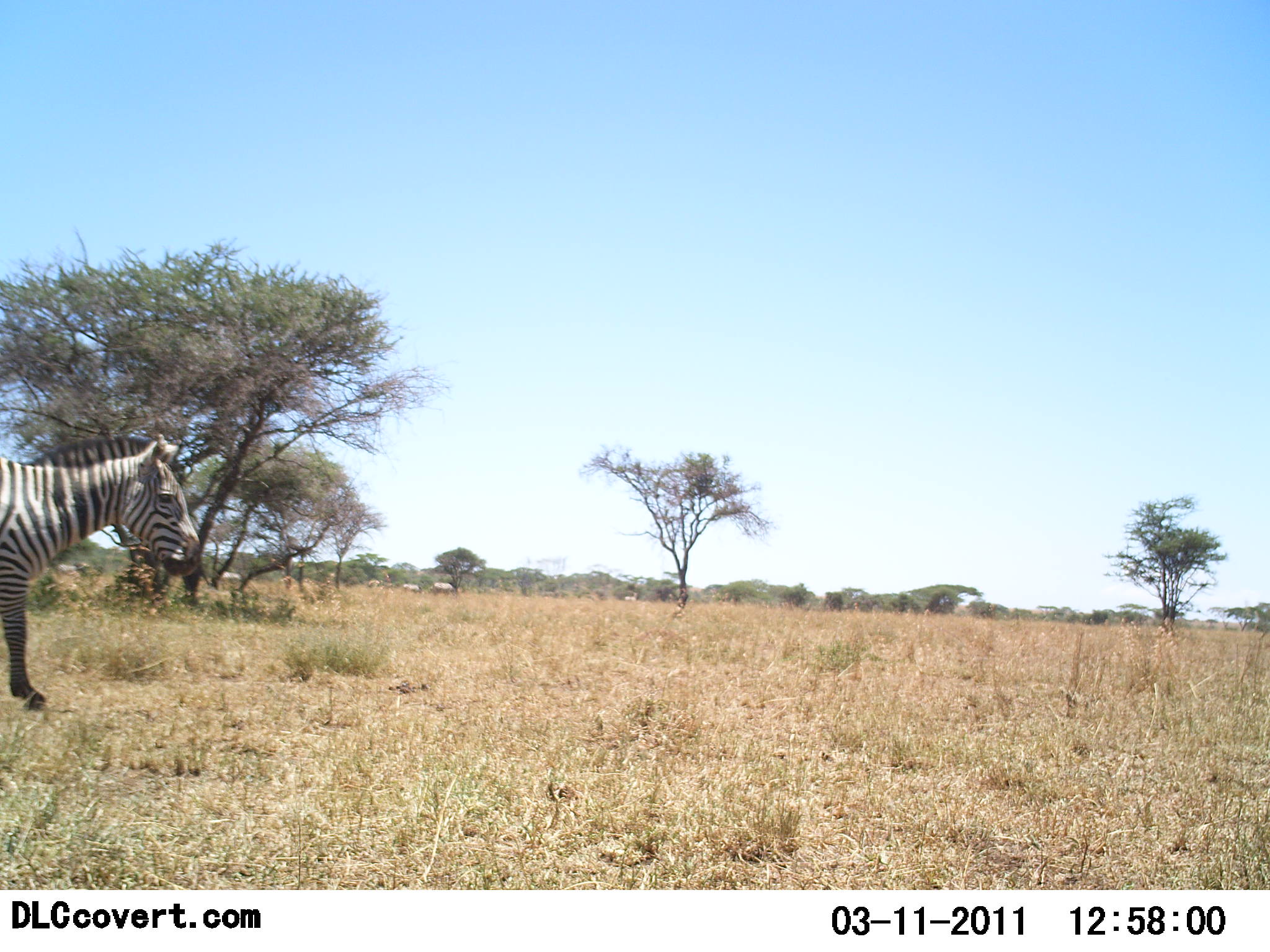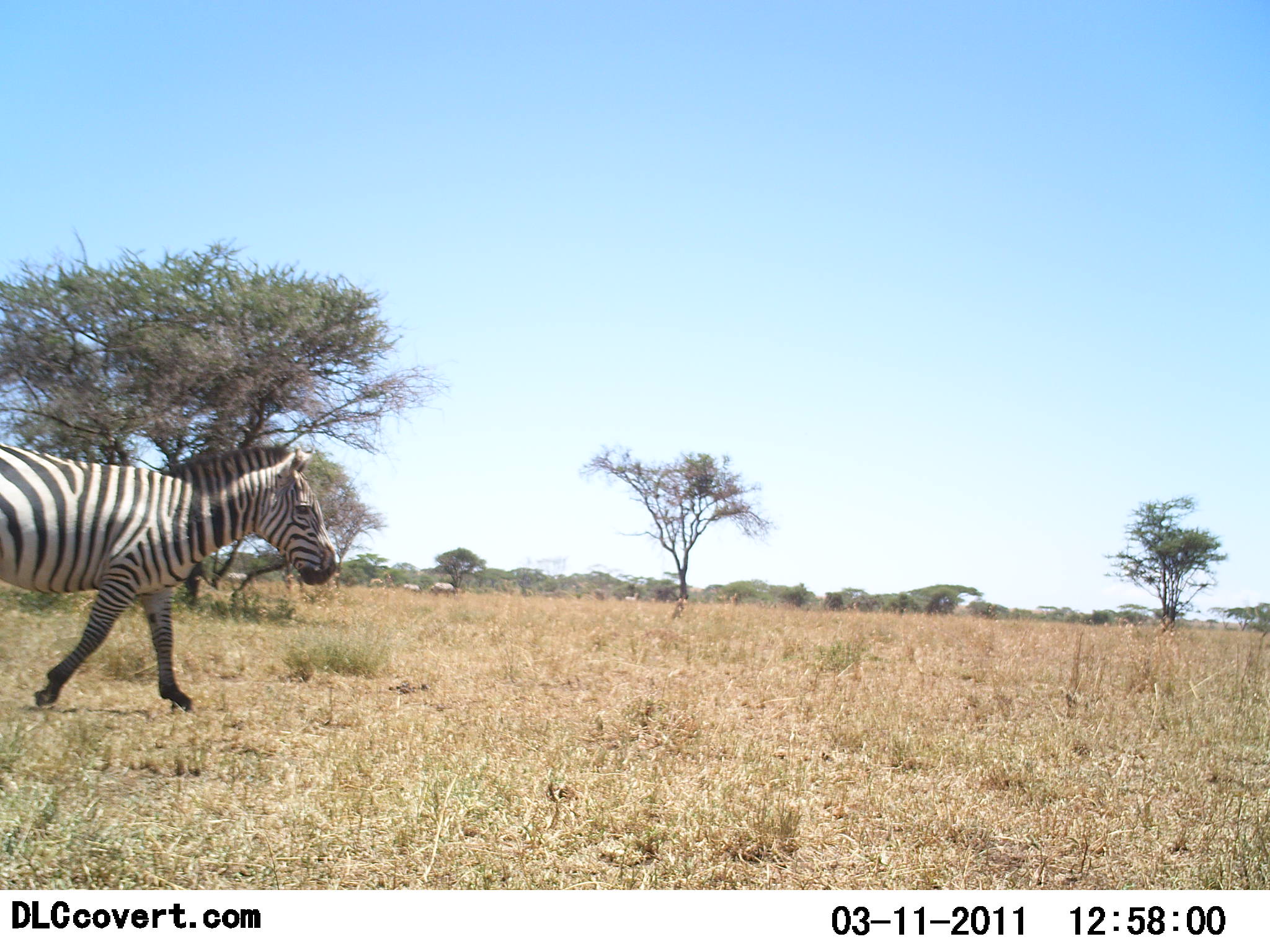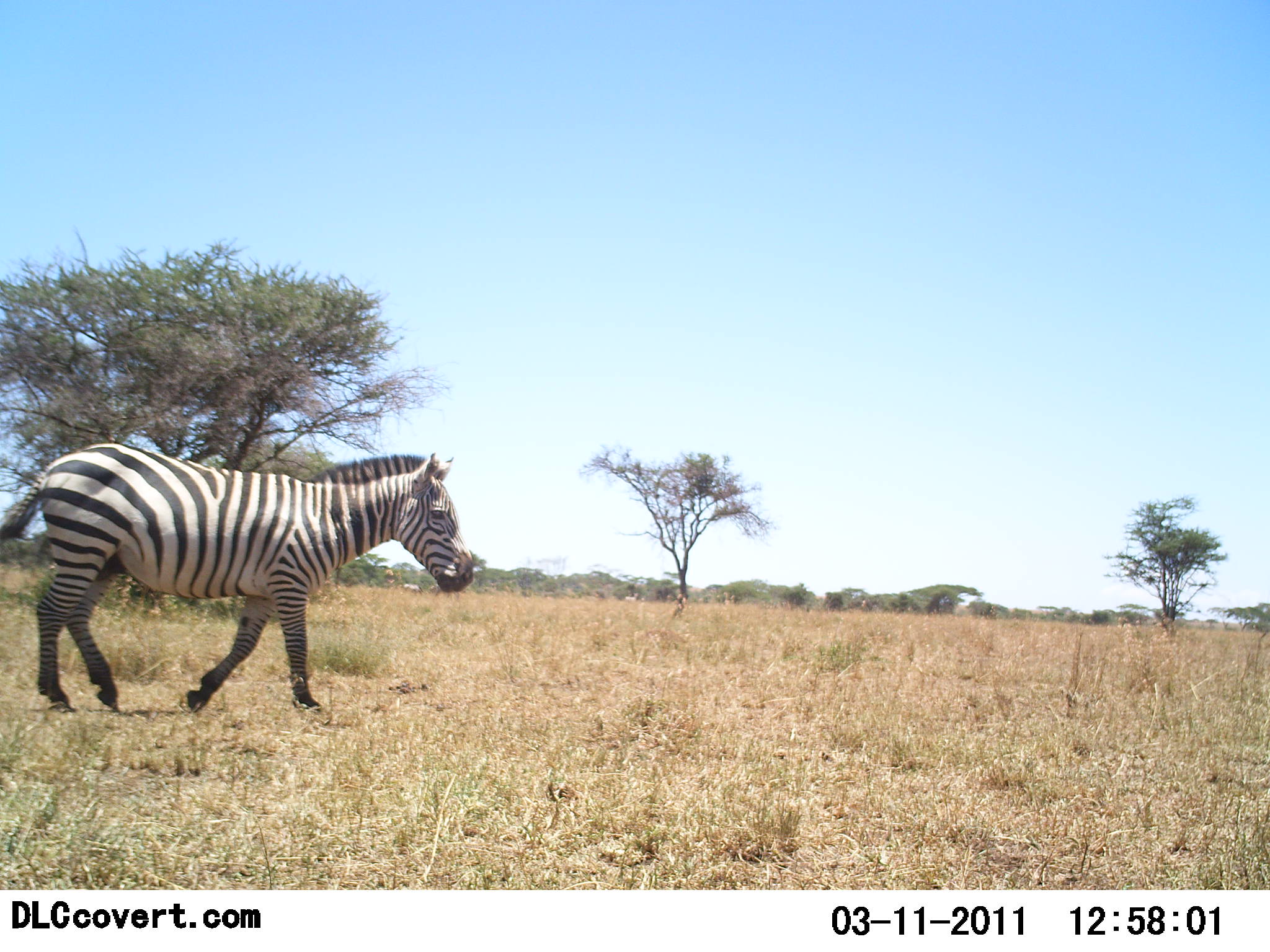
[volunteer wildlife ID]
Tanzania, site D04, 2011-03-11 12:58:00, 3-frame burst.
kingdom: Animalia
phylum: Chordata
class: Mammalia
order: Perissodactyla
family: Equidae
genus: Equus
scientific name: Equus quagga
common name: plains zebra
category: zebra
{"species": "zebra (plains zebra) (Equus quagga)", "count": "1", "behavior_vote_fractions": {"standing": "0%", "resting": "0%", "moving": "100%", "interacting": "0%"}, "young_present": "0%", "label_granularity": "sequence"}